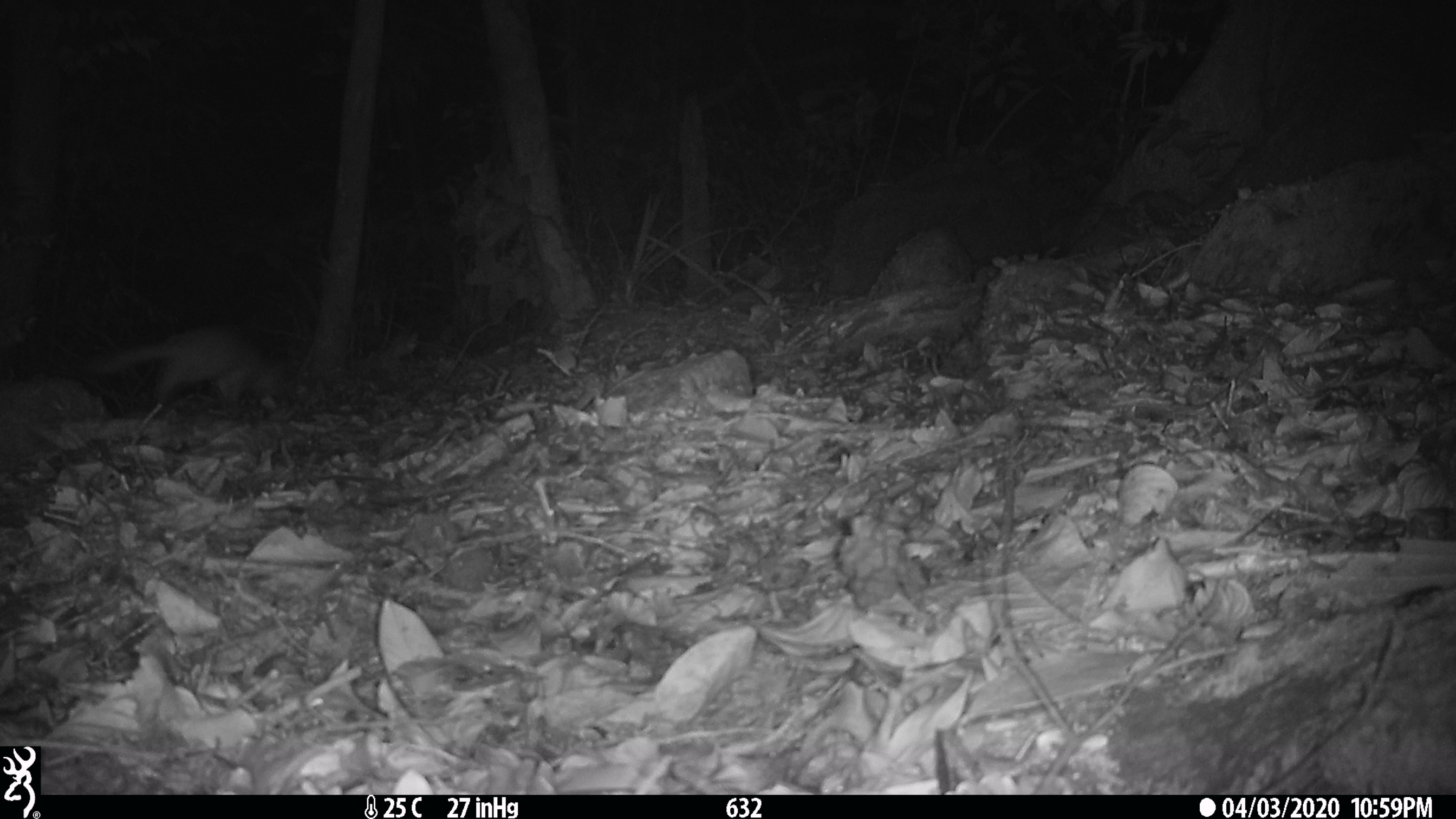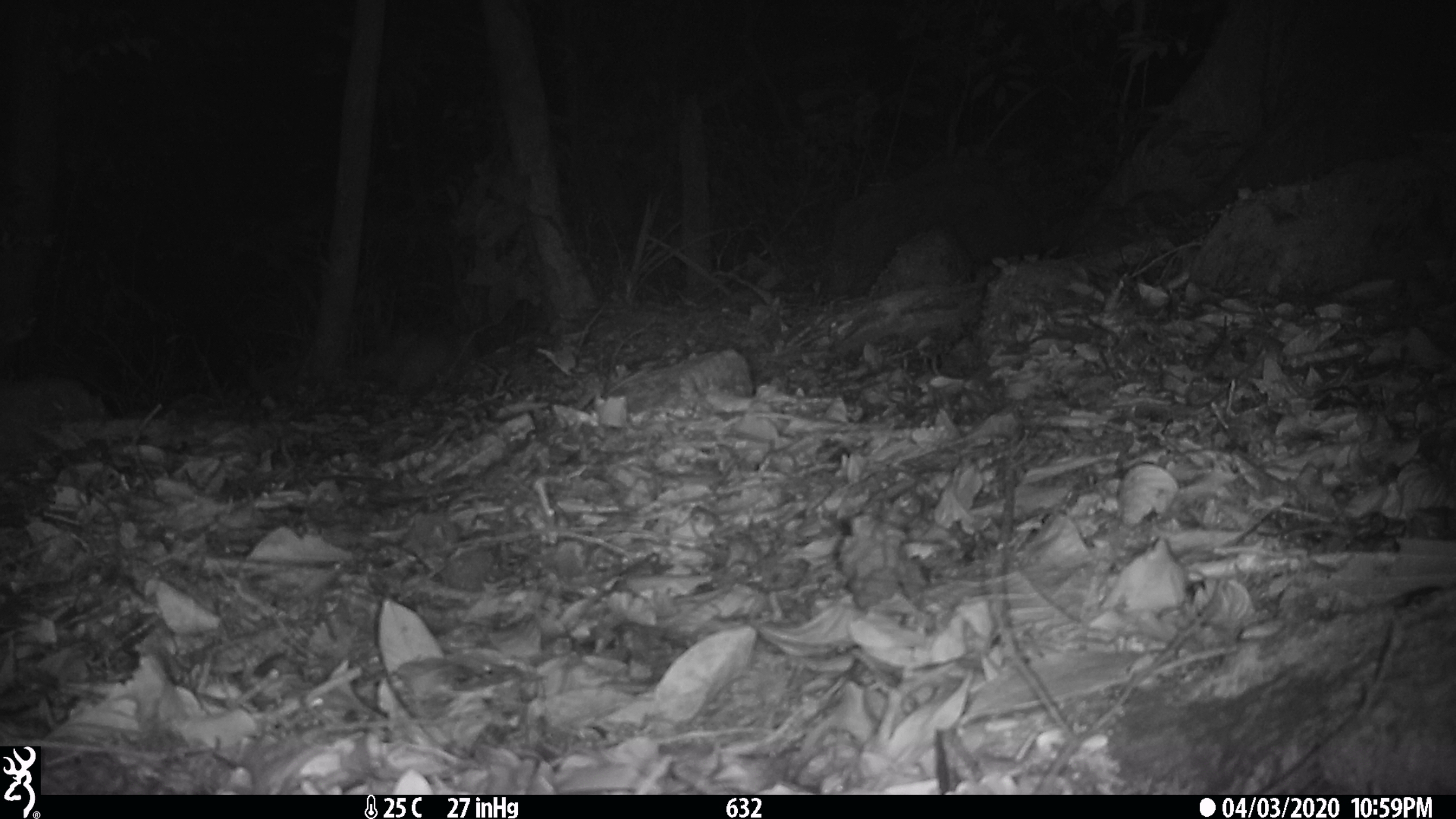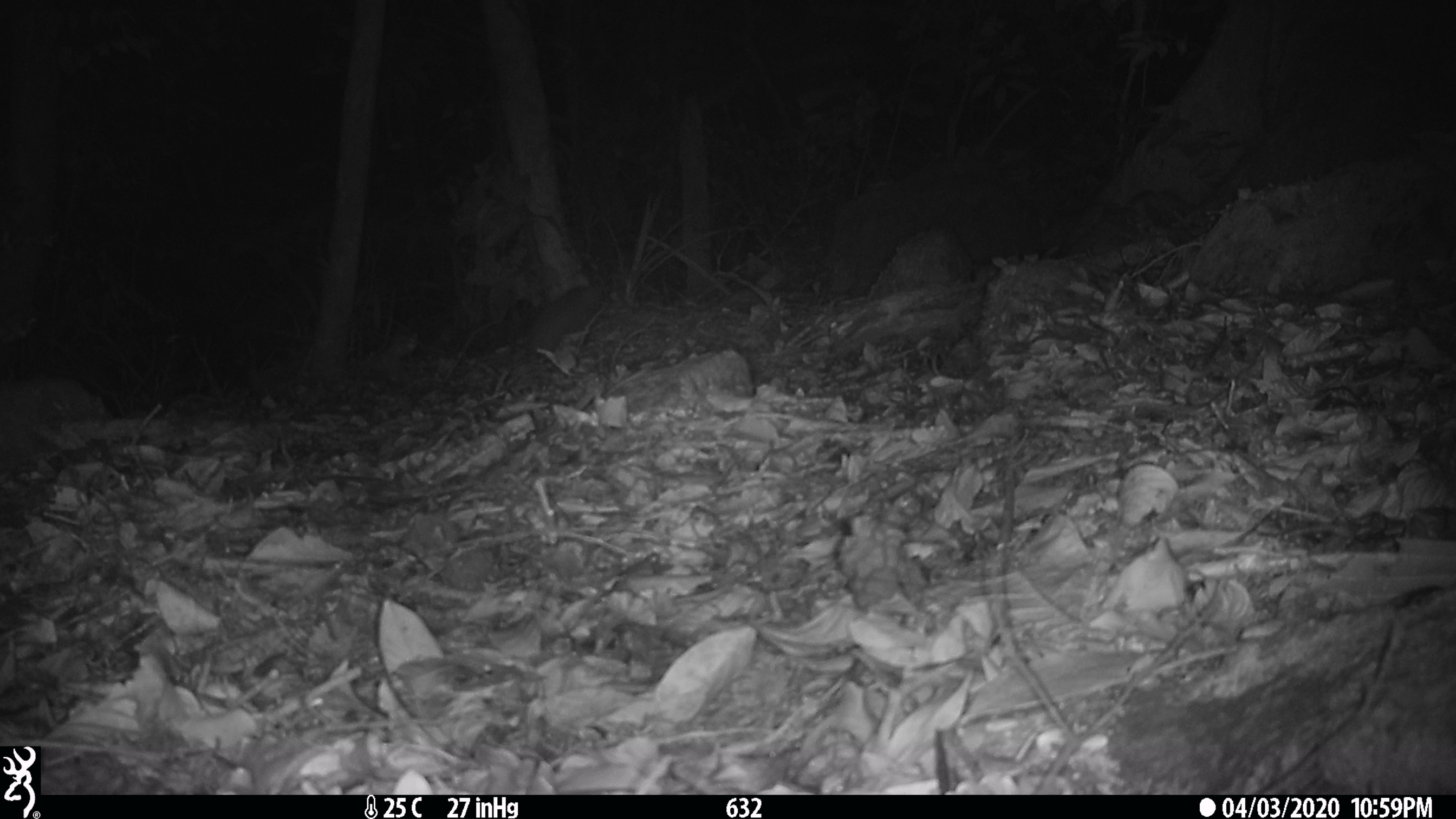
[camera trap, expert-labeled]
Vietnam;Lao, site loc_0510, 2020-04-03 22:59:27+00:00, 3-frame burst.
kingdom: Animalia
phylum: Chordata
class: Mammalia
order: Carnivora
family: Mustelidae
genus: Melogale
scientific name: Melogale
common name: ferret badger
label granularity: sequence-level